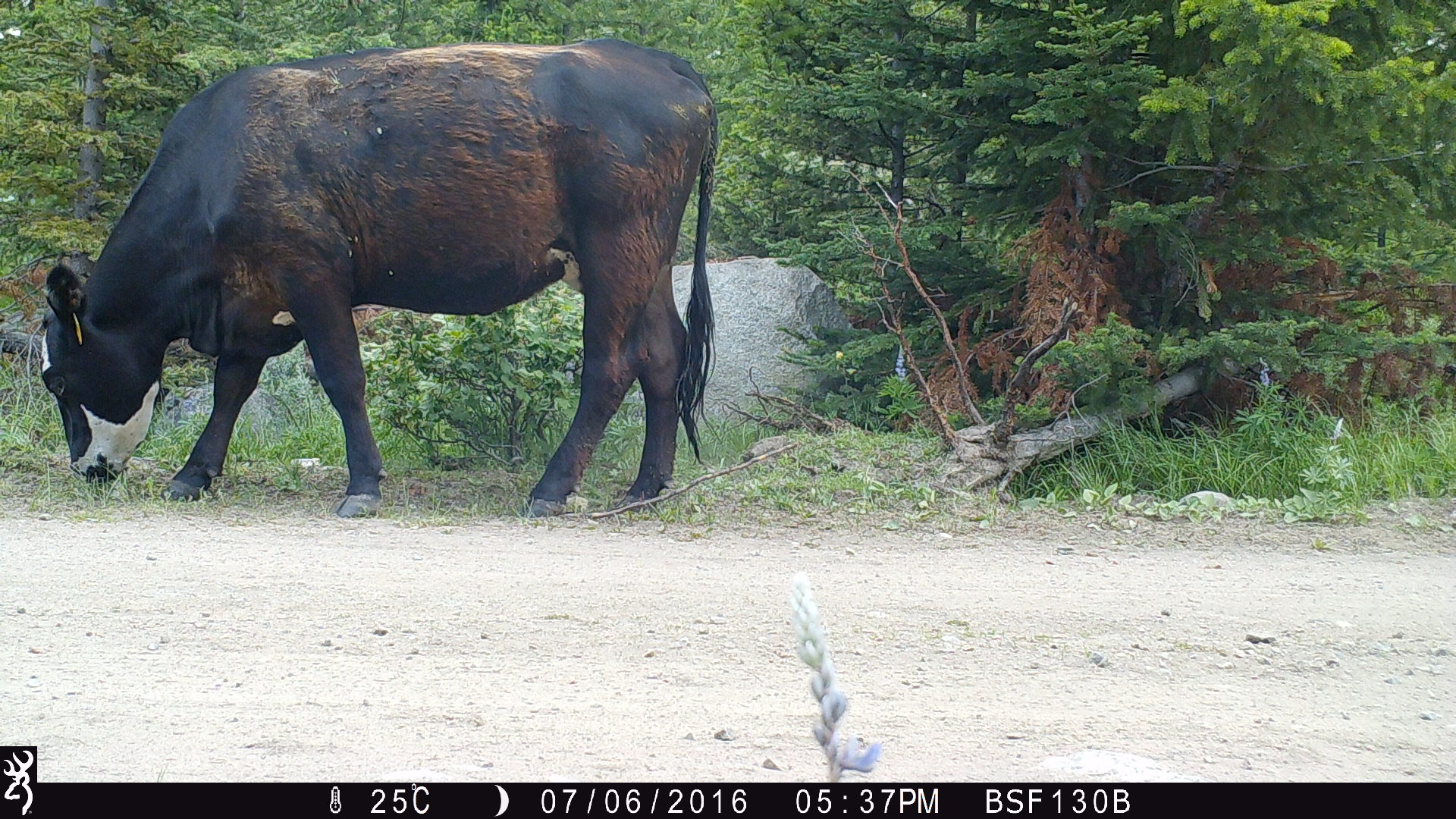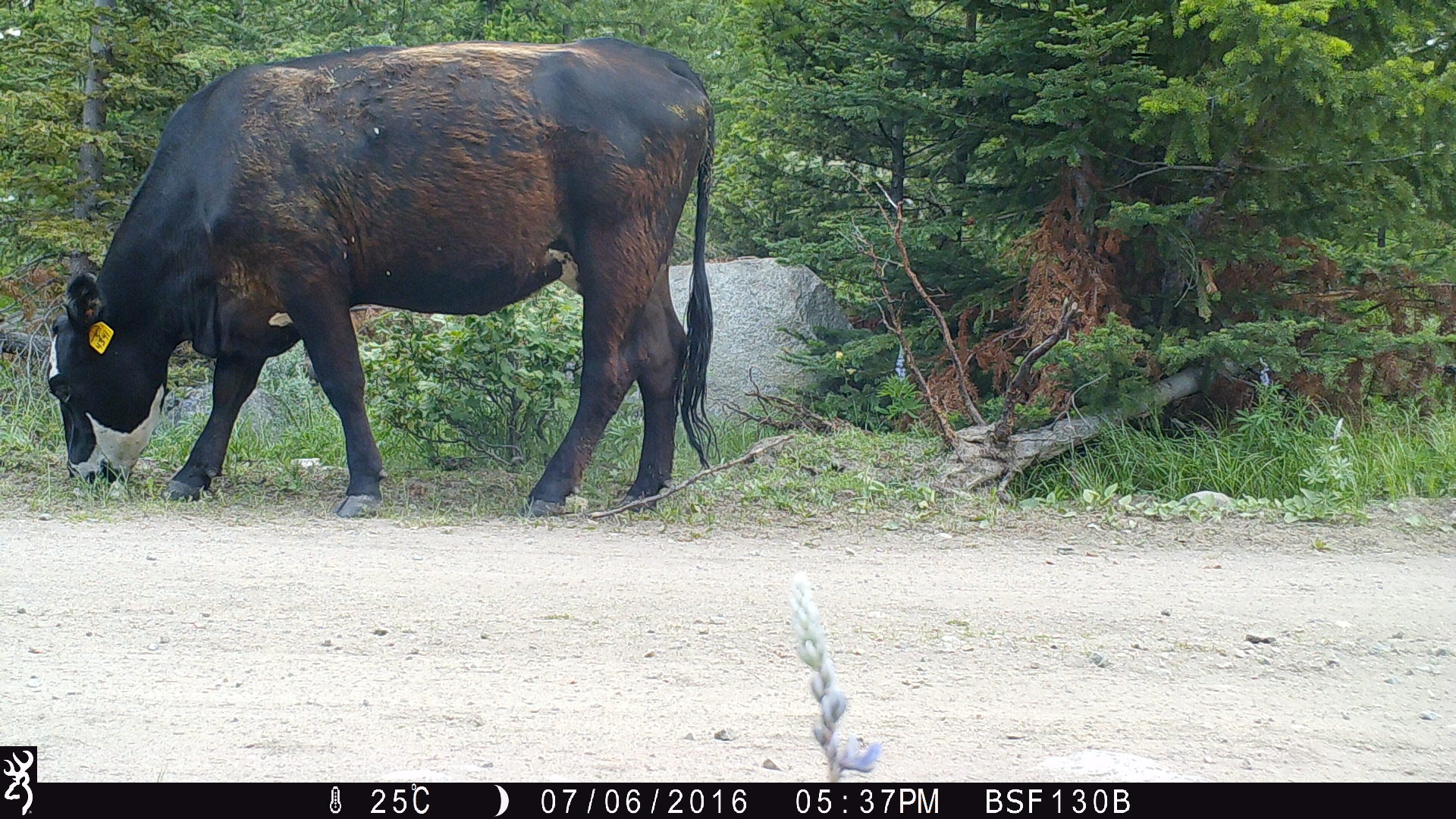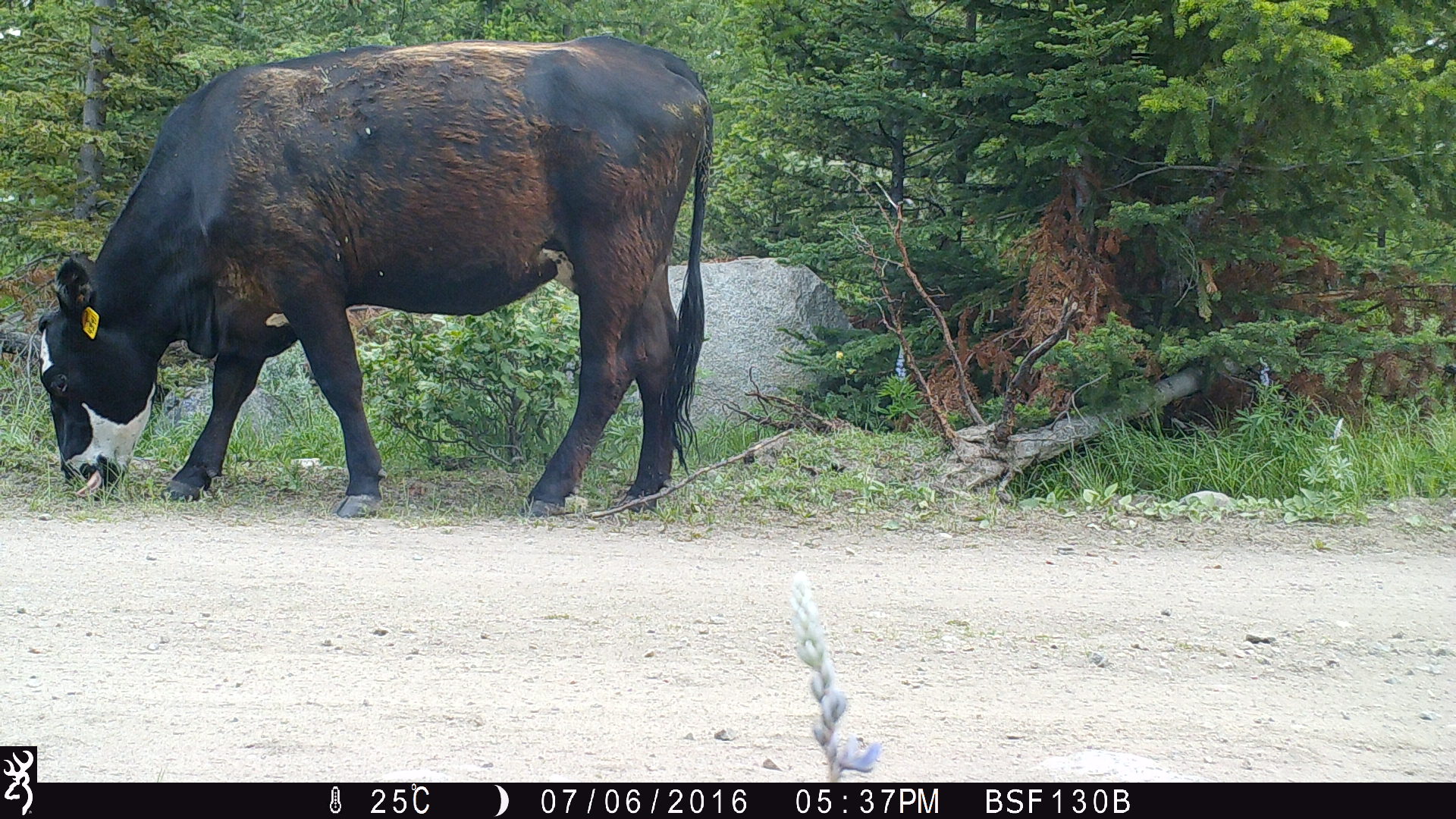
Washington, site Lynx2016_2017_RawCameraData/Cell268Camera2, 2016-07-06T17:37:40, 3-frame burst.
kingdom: Animalia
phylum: Chordata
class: Mammalia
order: Artiodactyla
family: Bovidae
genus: Bos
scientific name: Bos taurus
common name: domestic cattle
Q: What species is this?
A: Domestic cattle (Bos taurus).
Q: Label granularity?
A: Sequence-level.